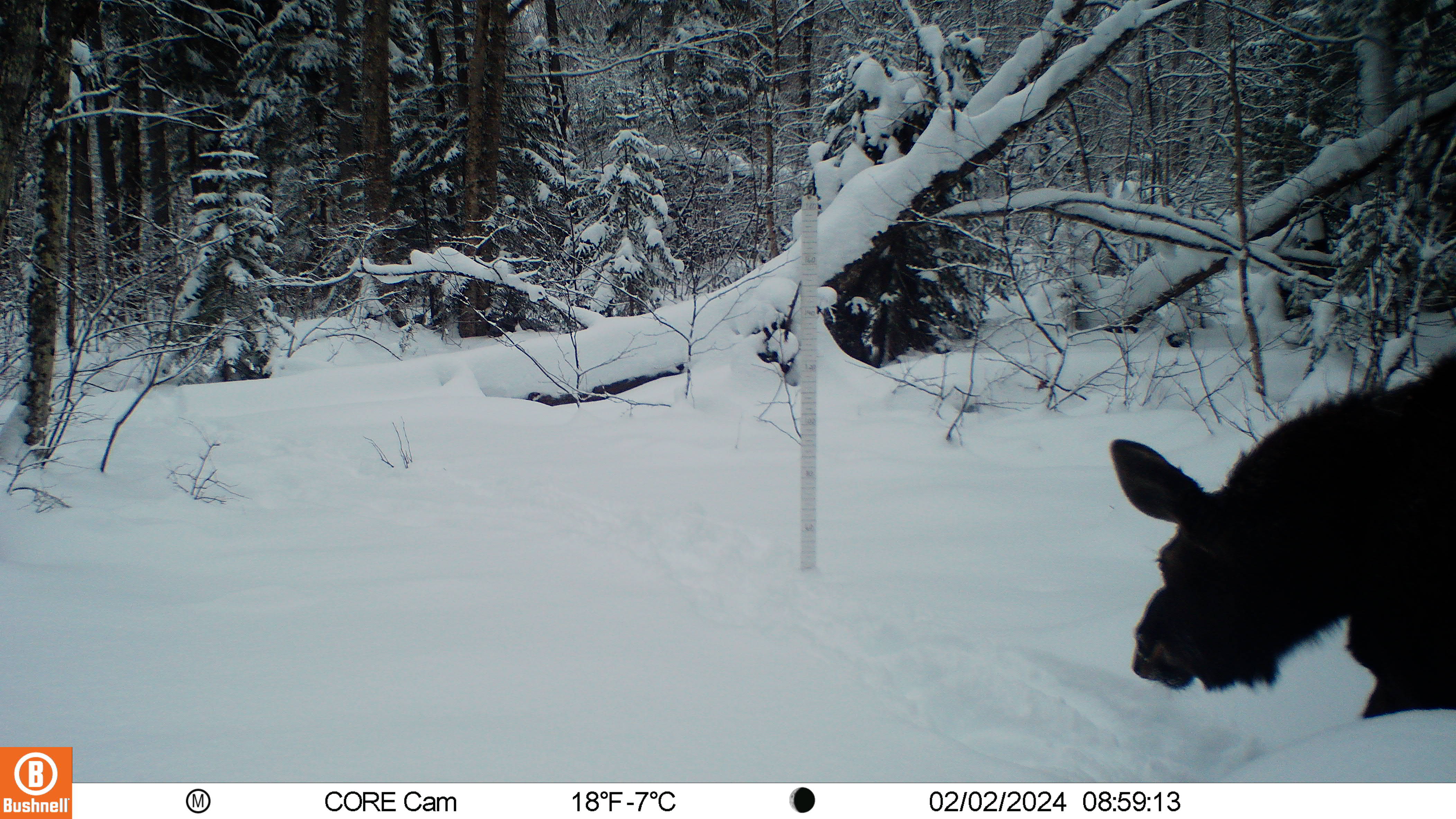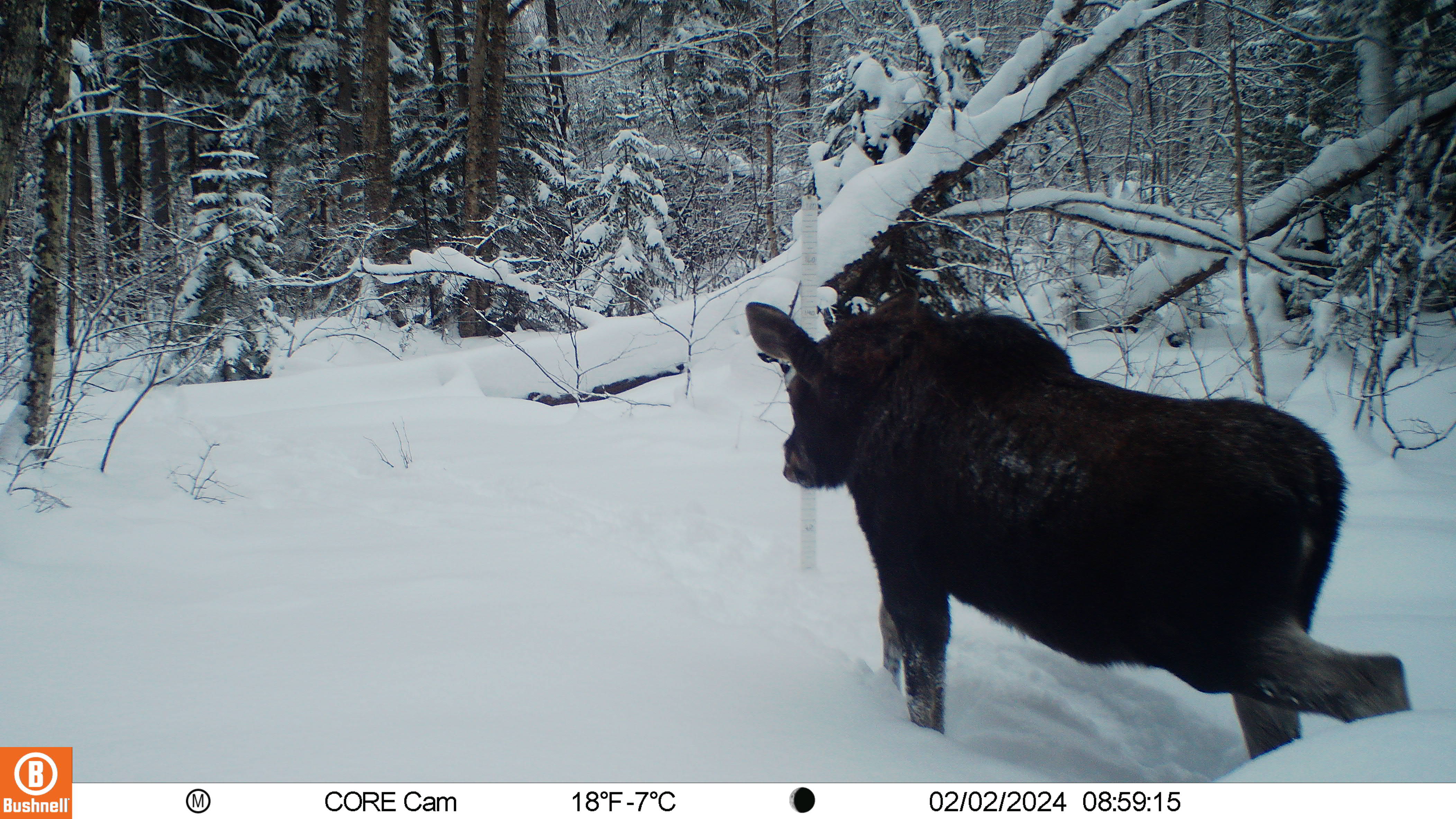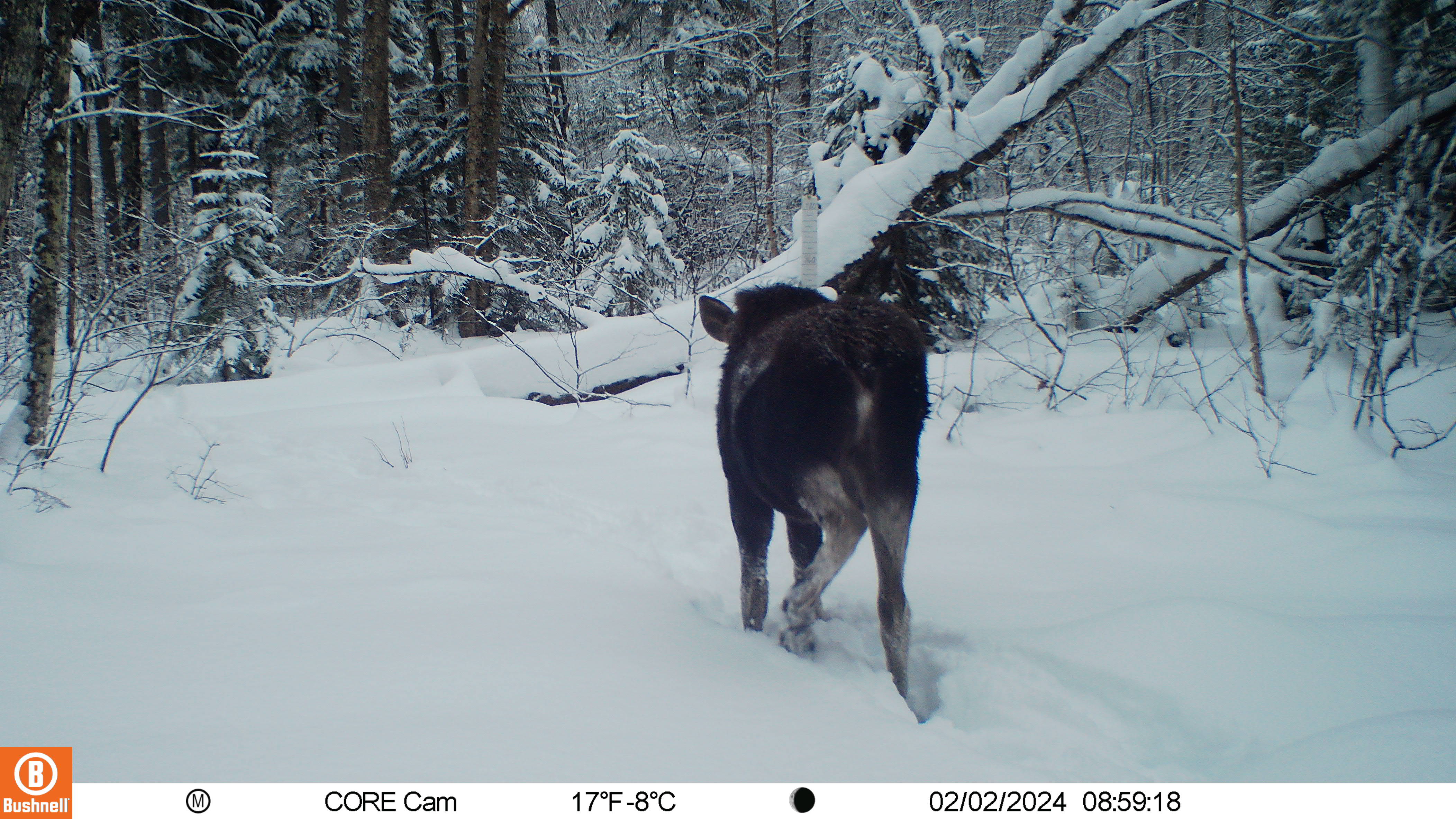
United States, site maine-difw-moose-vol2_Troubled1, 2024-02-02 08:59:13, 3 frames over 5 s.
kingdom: Animalia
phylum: Chordata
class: Mammalia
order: Artiodactyla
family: Cervidae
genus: Alces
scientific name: Alces alces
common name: moose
Moose (Alces alces).